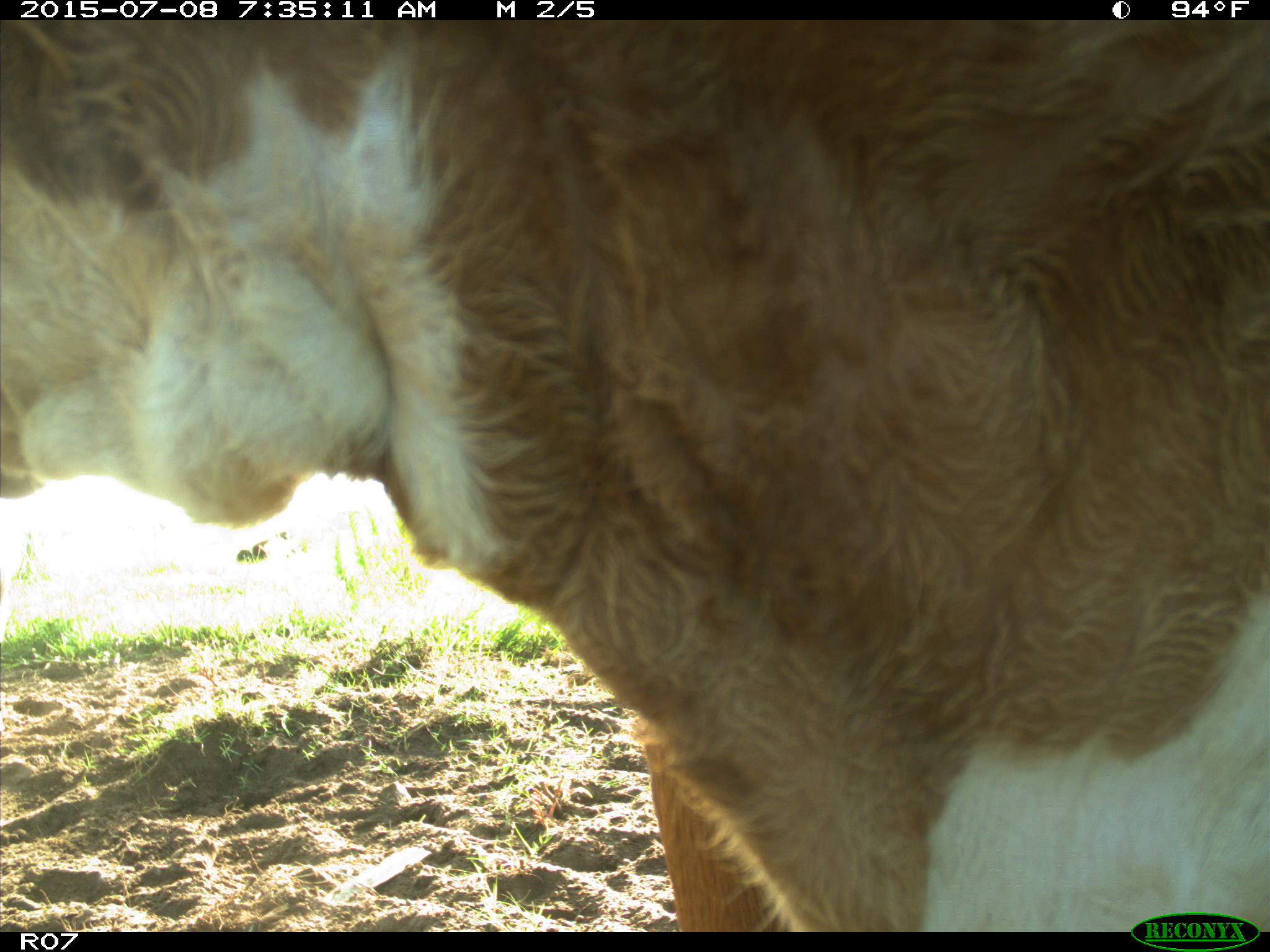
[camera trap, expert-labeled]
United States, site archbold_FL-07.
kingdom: Animalia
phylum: Chordata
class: Mammalia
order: Artiodactyla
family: Bovidae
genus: Bos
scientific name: Bos taurus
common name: domestic cow